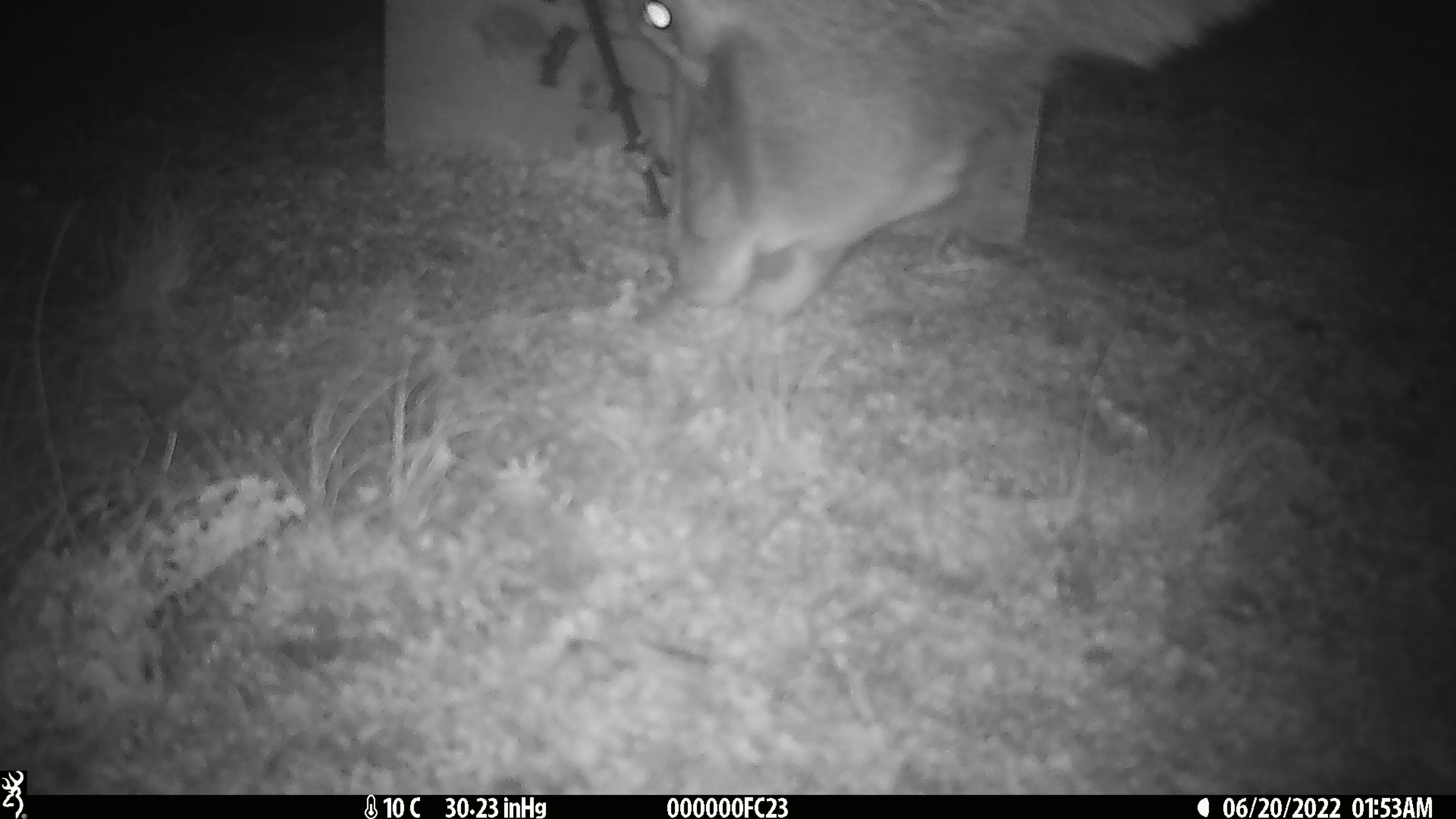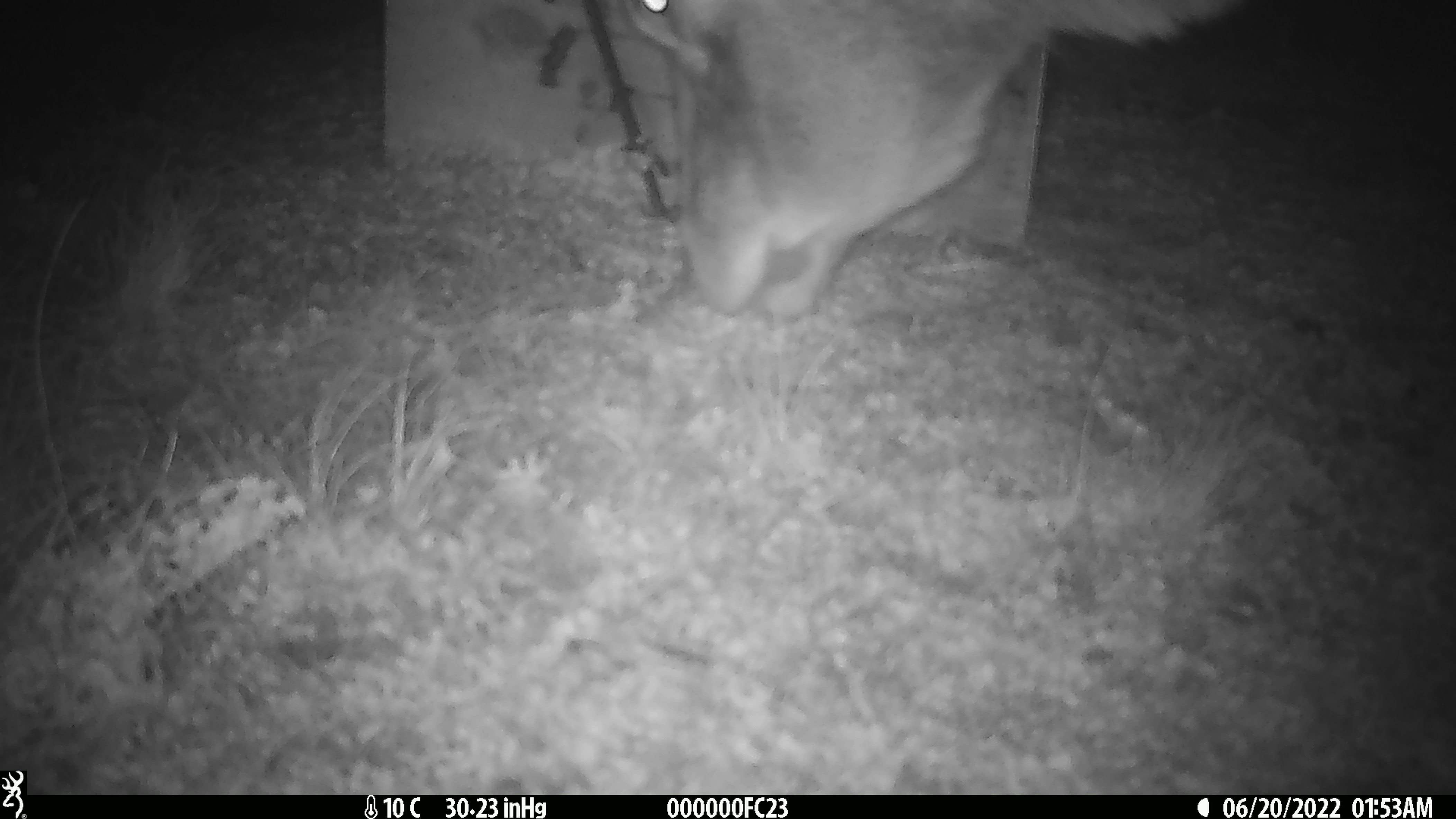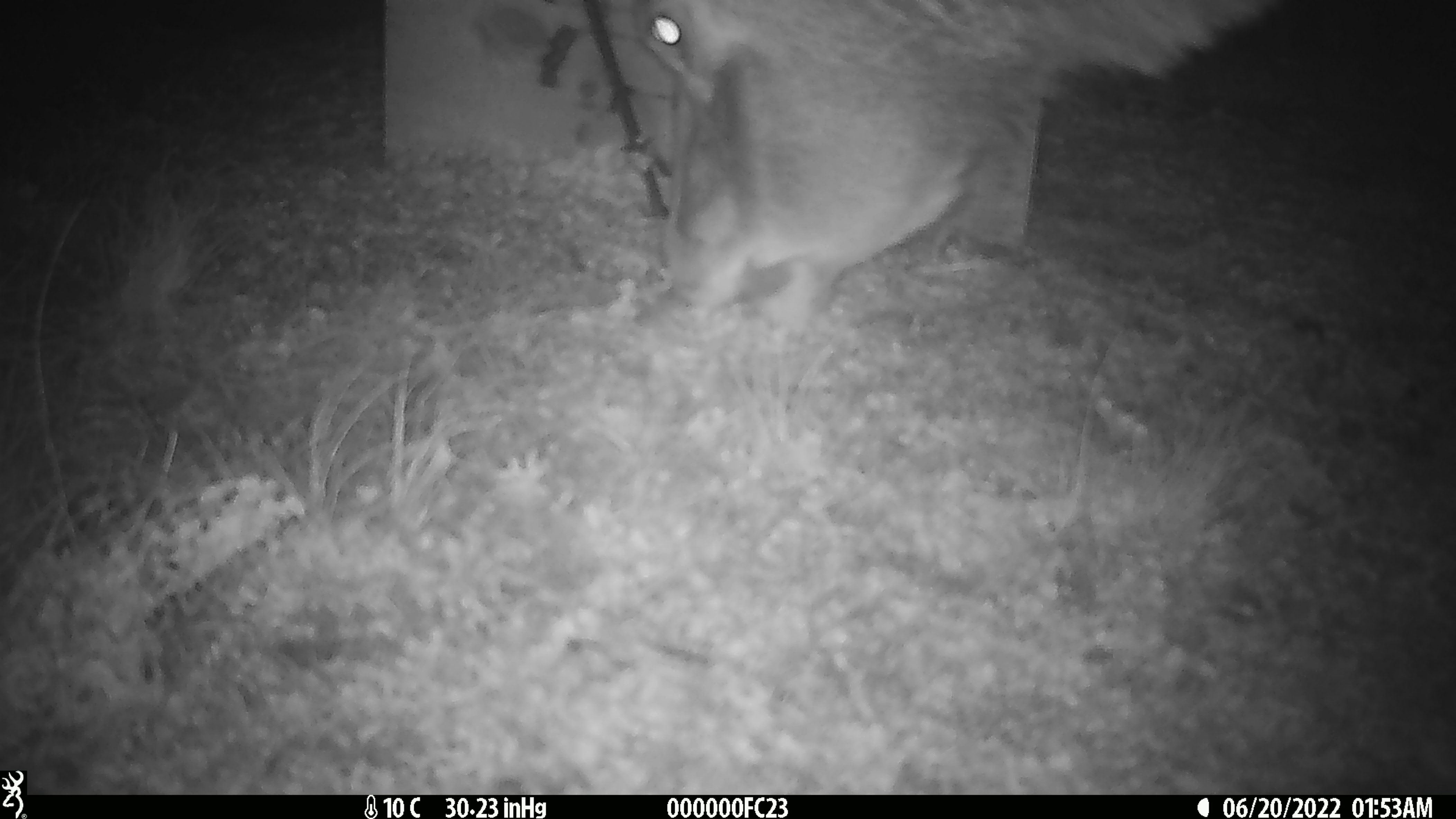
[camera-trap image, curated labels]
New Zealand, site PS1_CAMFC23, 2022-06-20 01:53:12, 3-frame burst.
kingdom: Animalia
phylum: Chordata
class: Mammalia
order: Artiodactyla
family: Cervidae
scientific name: Cervidae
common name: deer